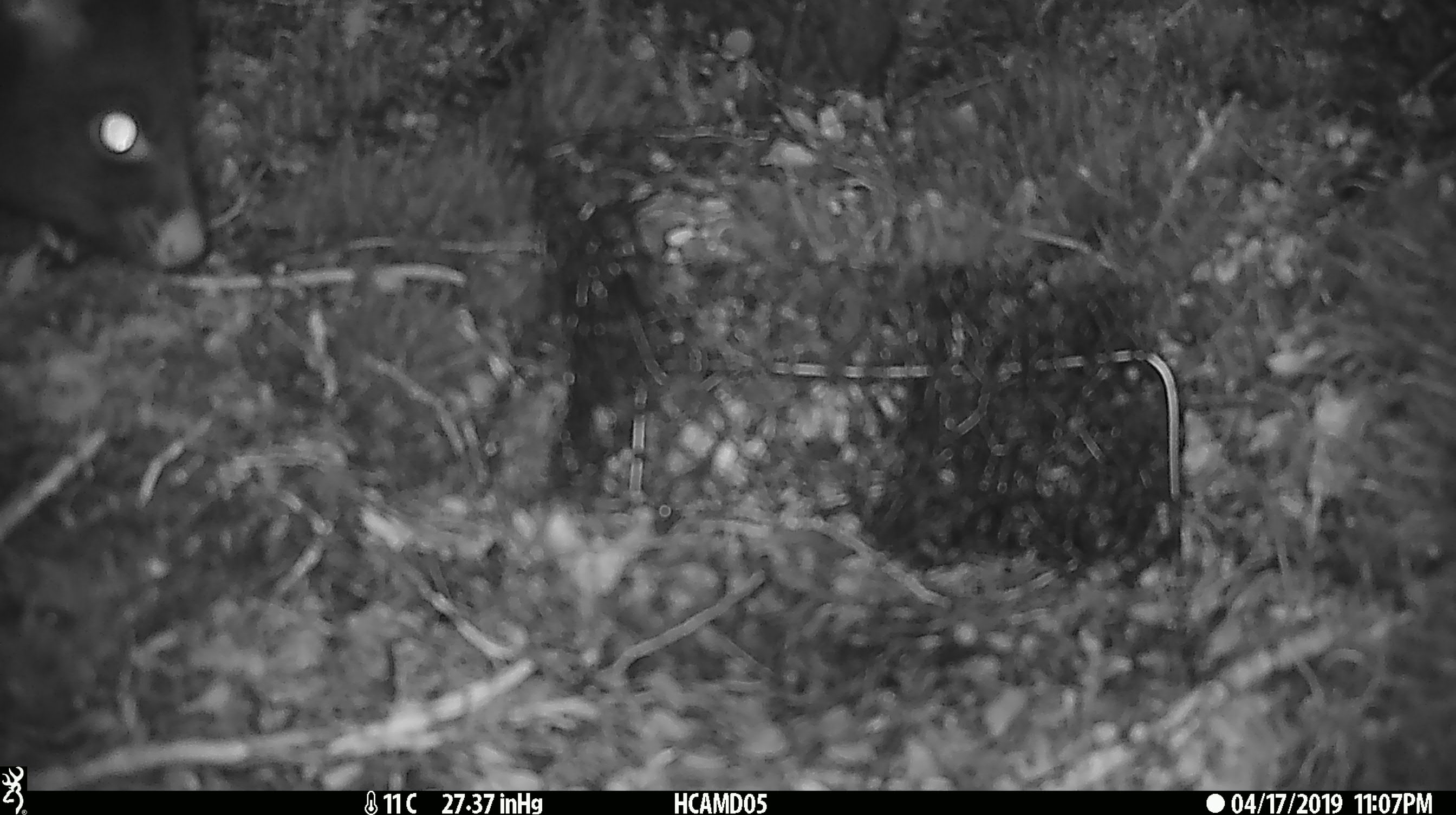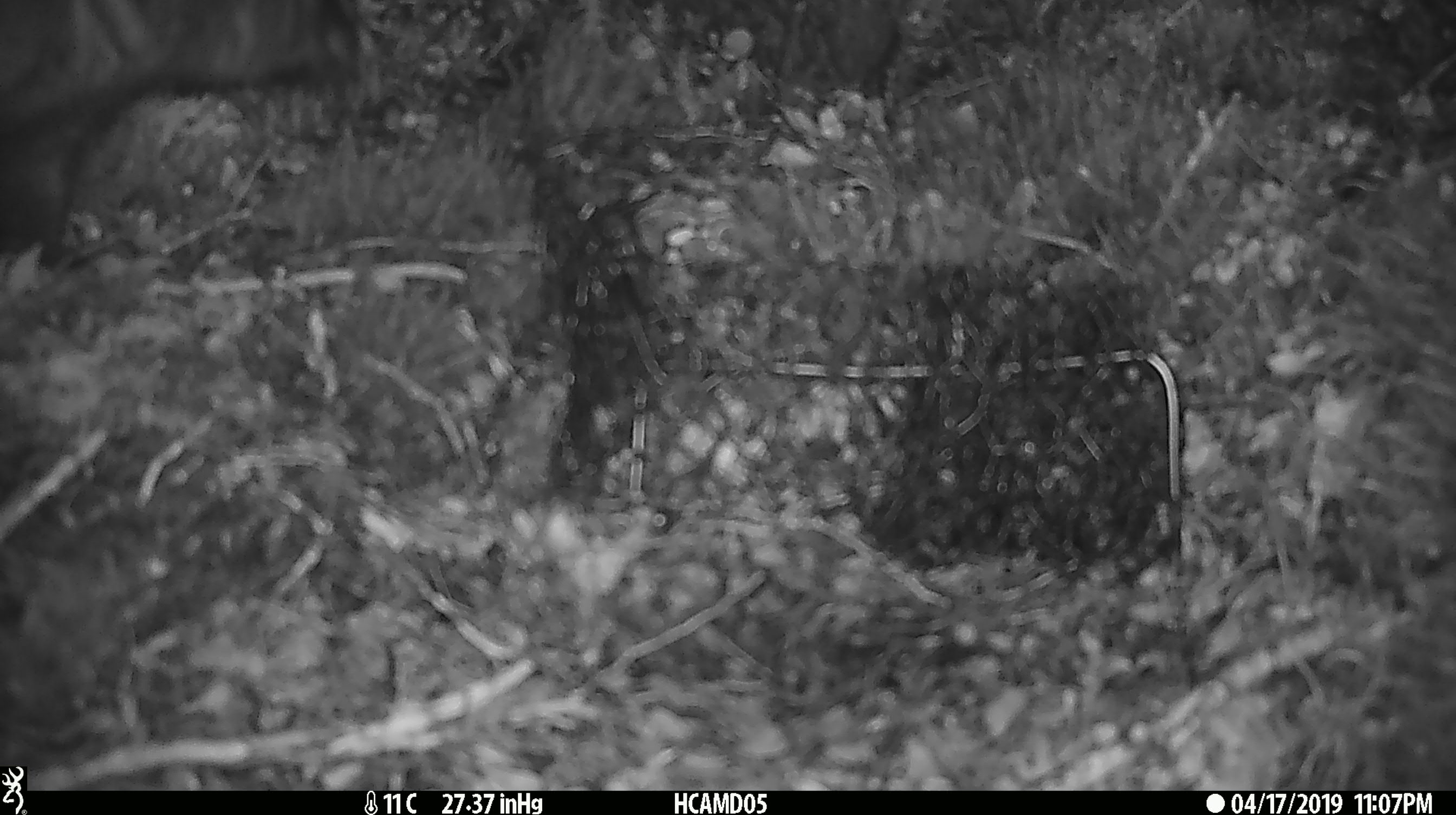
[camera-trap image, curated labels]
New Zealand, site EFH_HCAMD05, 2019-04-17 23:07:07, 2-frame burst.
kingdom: Animalia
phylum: Chordata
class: Mammalia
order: Diprotodontia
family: Phalangeridae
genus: Trichosurus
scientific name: Trichosurus vulpecula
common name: common brushtail possum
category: possum